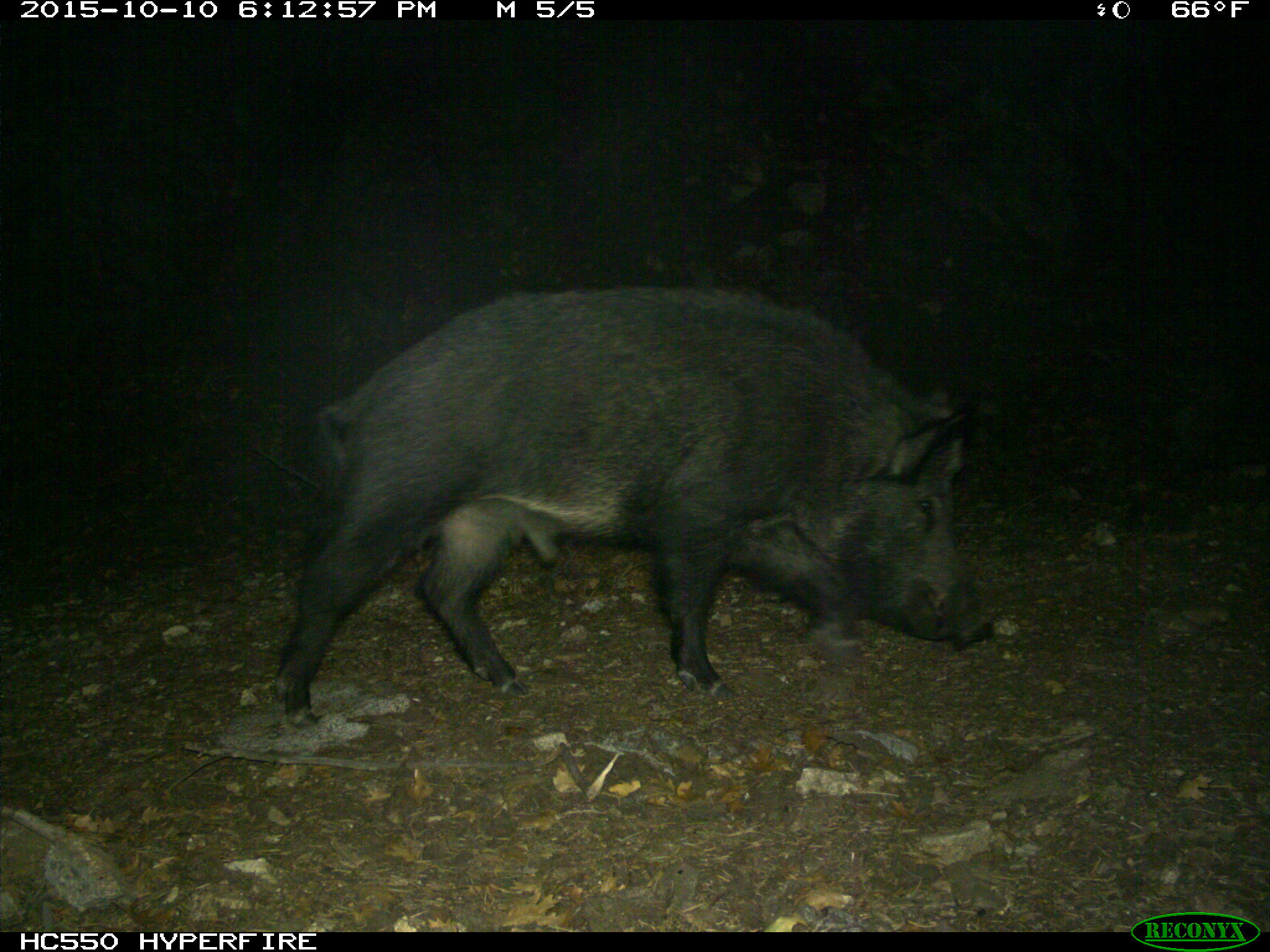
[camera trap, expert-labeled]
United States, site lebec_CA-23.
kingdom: Animalia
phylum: Chordata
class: Mammalia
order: Artiodactyla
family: Suidae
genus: Sus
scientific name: Sus scrofa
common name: wild boar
Sus scrofa (wild boar).